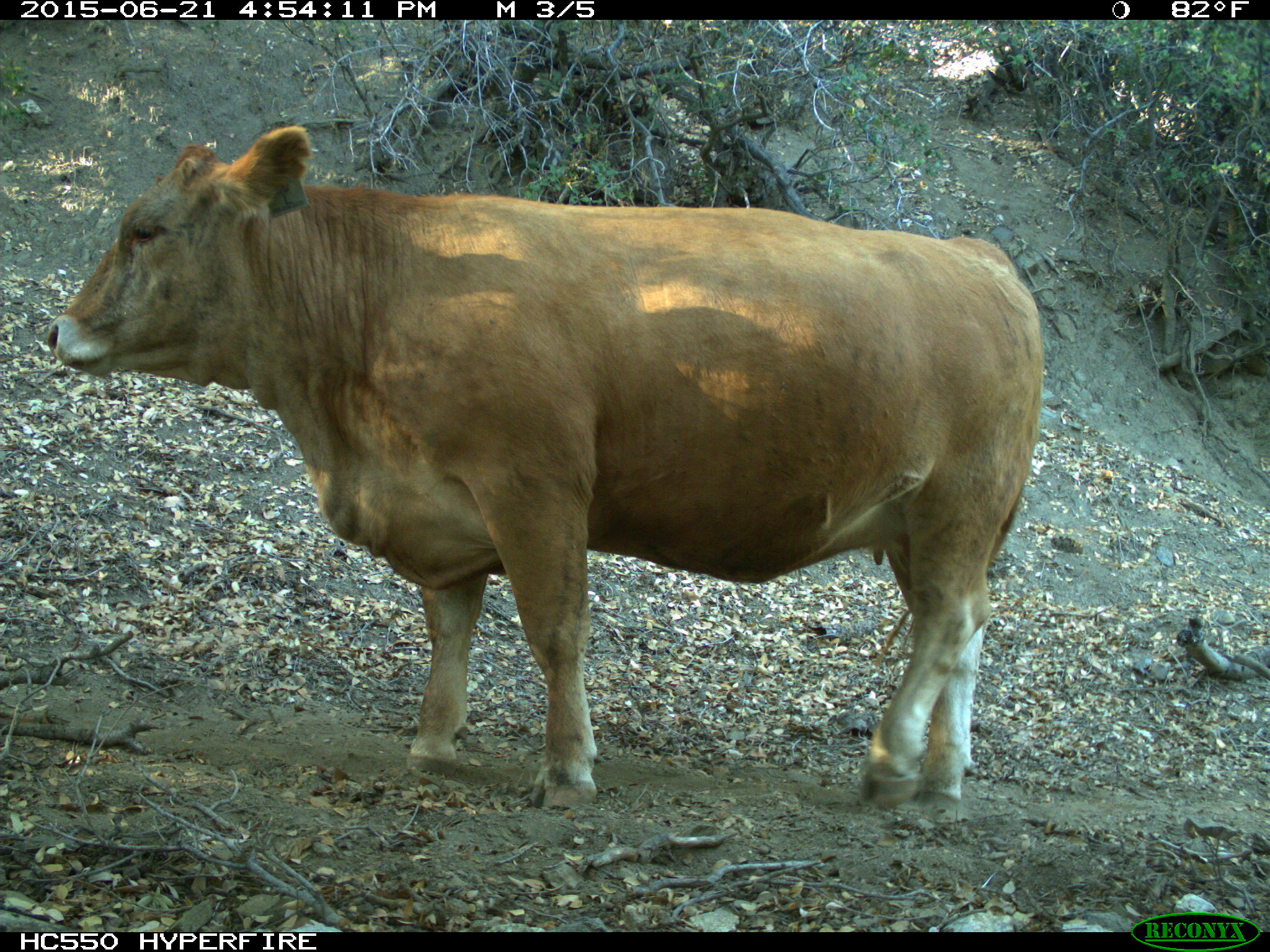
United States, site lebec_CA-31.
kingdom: Animalia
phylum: Chordata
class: Mammalia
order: Artiodactyla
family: Bovidae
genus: Bos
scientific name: Bos taurus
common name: domestic cow